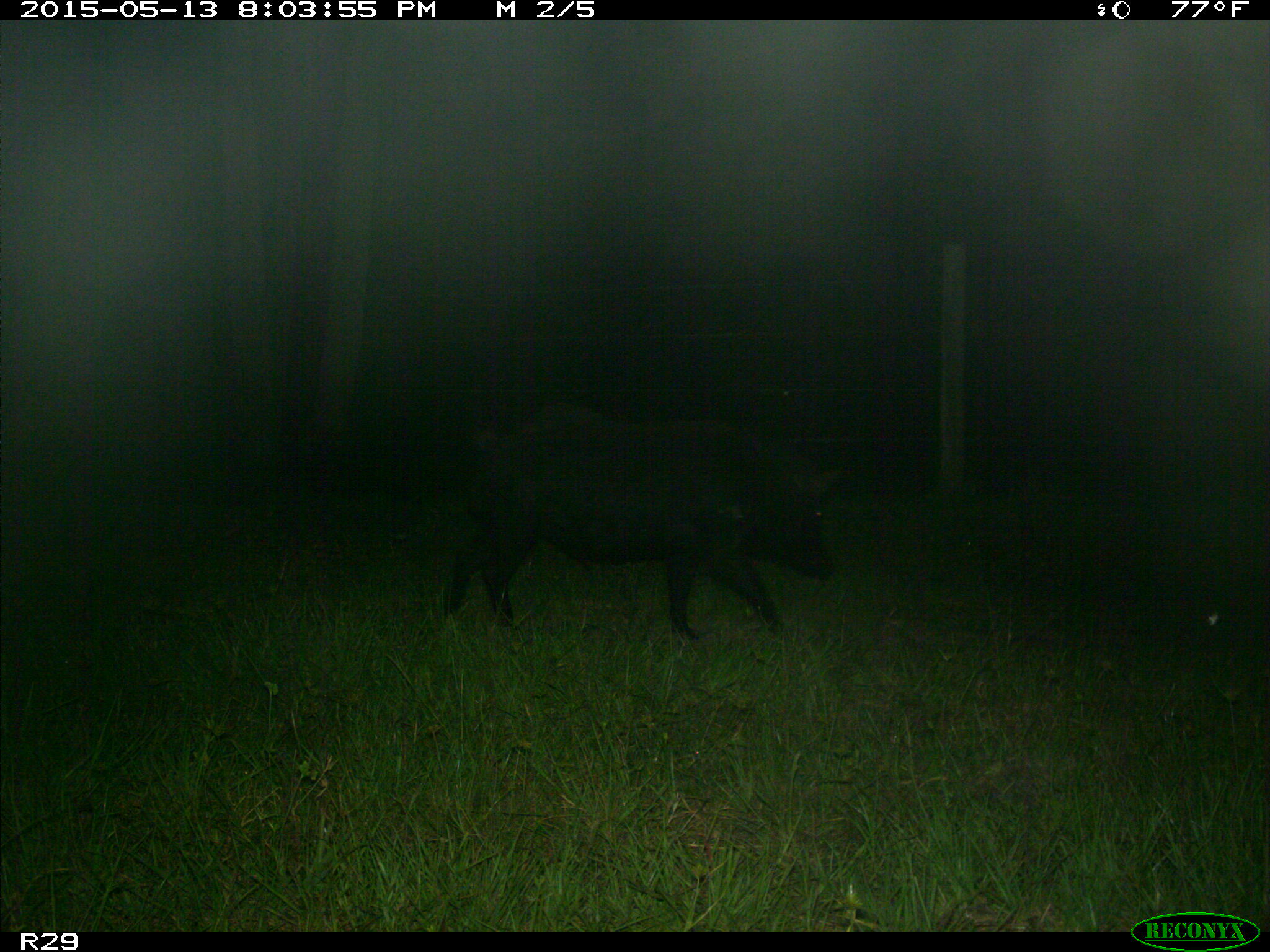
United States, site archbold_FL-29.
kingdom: Animalia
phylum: Chordata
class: Mammalia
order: Artiodactyla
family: Suidae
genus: Sus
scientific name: Sus scrofa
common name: wild boar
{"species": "Sus scrofa (wild boar)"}